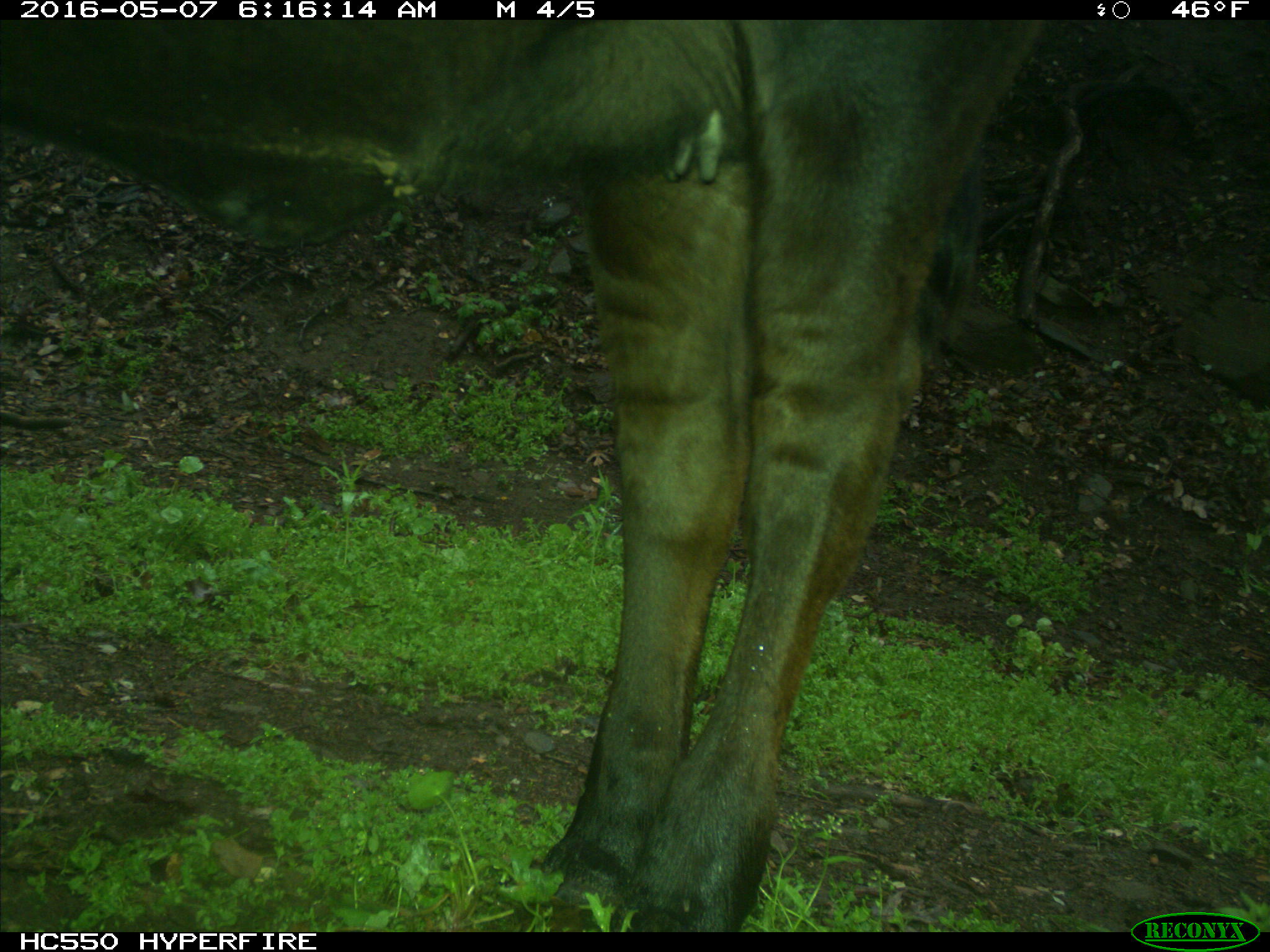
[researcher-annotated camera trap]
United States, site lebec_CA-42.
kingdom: Animalia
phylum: Chordata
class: Mammalia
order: Artiodactyla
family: Bovidae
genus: Bos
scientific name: Bos taurus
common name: domestic cow